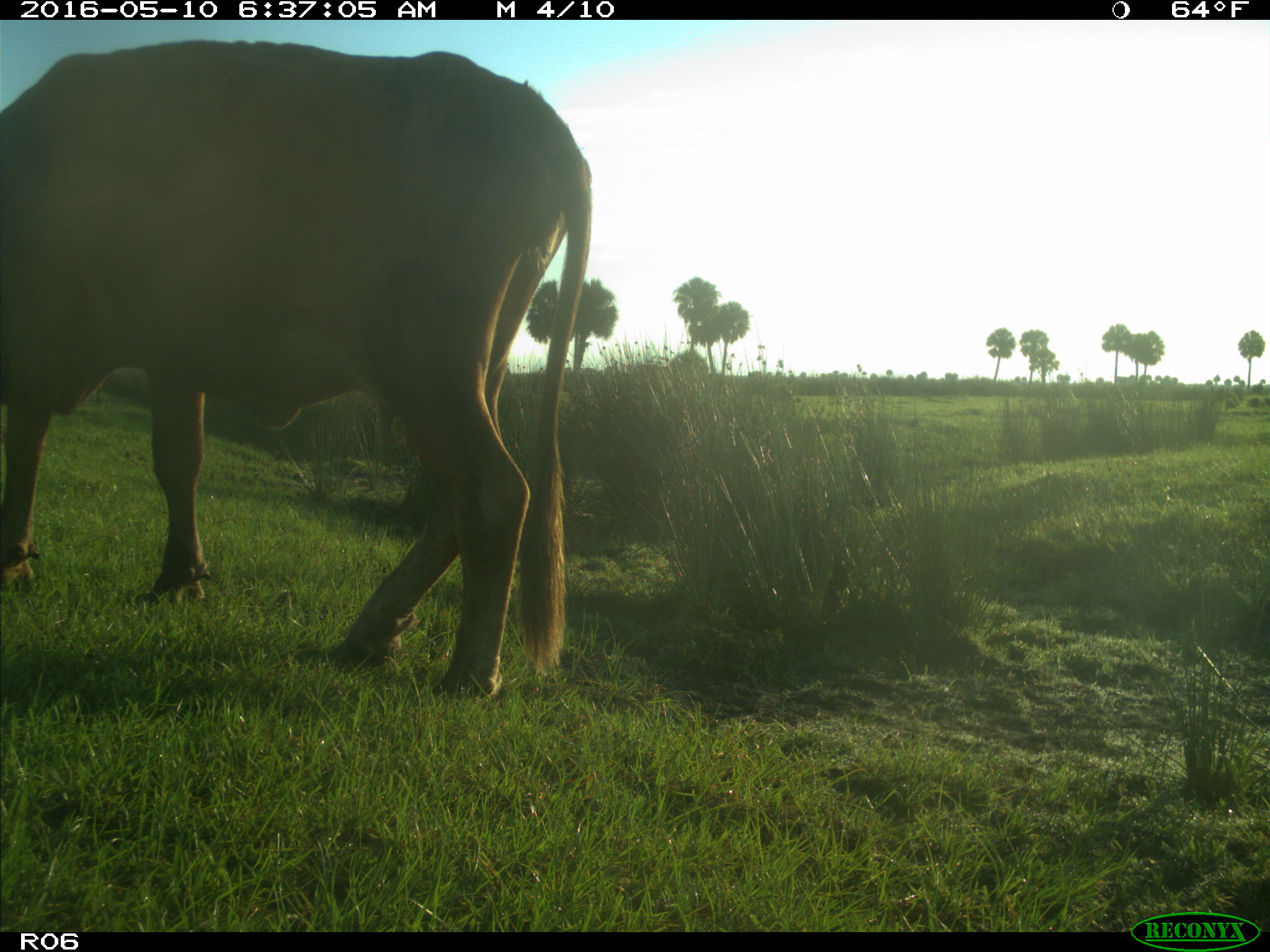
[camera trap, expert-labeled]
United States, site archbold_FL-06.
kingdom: Animalia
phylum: Chordata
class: Mammalia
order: Artiodactyla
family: Bovidae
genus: Bos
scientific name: Bos taurus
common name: domestic cow